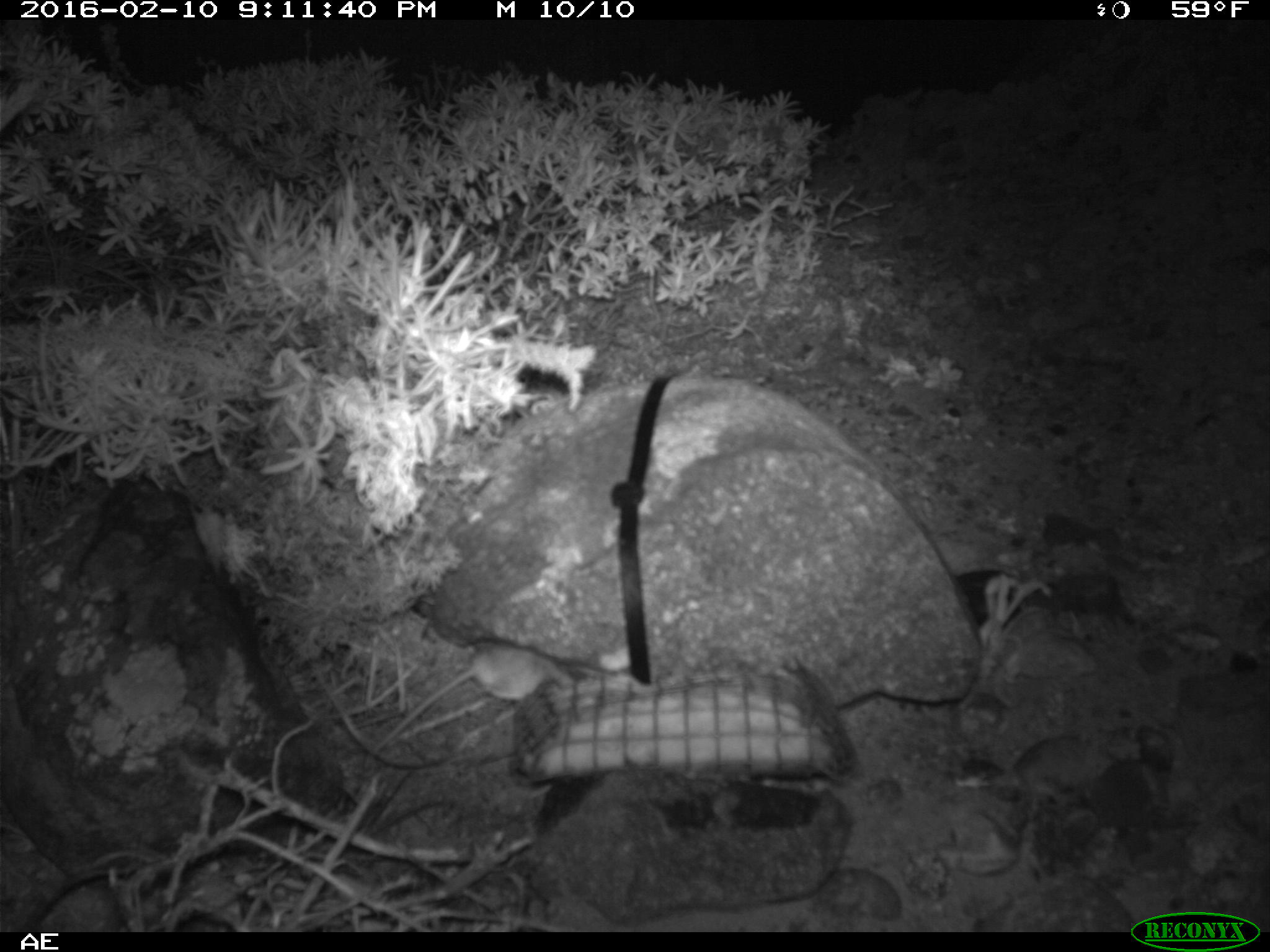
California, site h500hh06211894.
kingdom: Animalia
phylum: Chordata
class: Mammalia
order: Rodentia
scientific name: Rodentia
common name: rodent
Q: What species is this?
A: Rodent (Rodentia).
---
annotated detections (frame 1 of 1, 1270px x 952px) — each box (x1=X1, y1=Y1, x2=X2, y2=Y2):
rodent: (x1=370, y1=641, x2=572, y2=754)